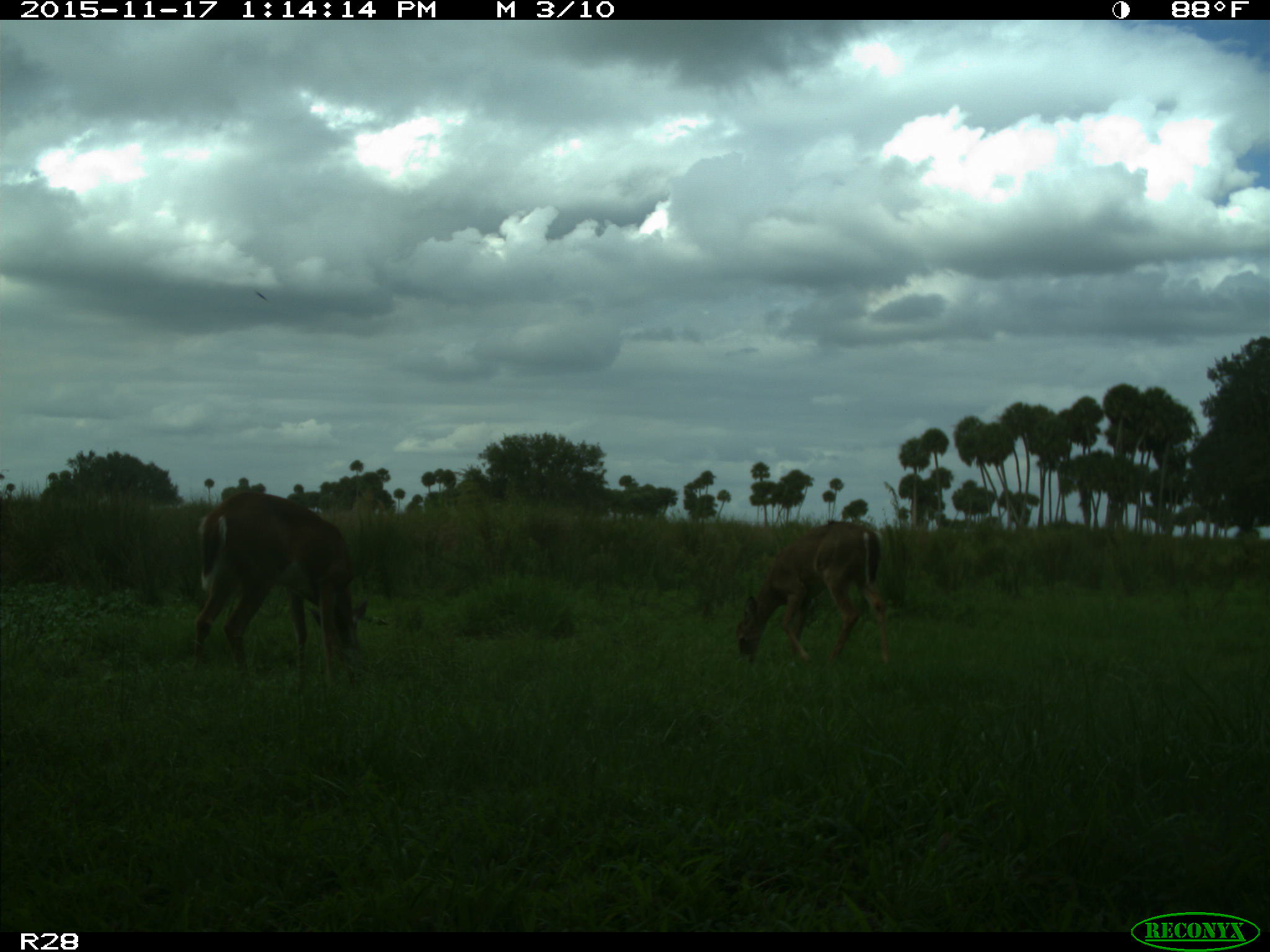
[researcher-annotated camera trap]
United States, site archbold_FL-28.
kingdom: Animalia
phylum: Chordata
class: Mammalia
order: Artiodactyla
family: Cervidae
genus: Odocoileus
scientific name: Odocoileus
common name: deer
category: unidentified deer